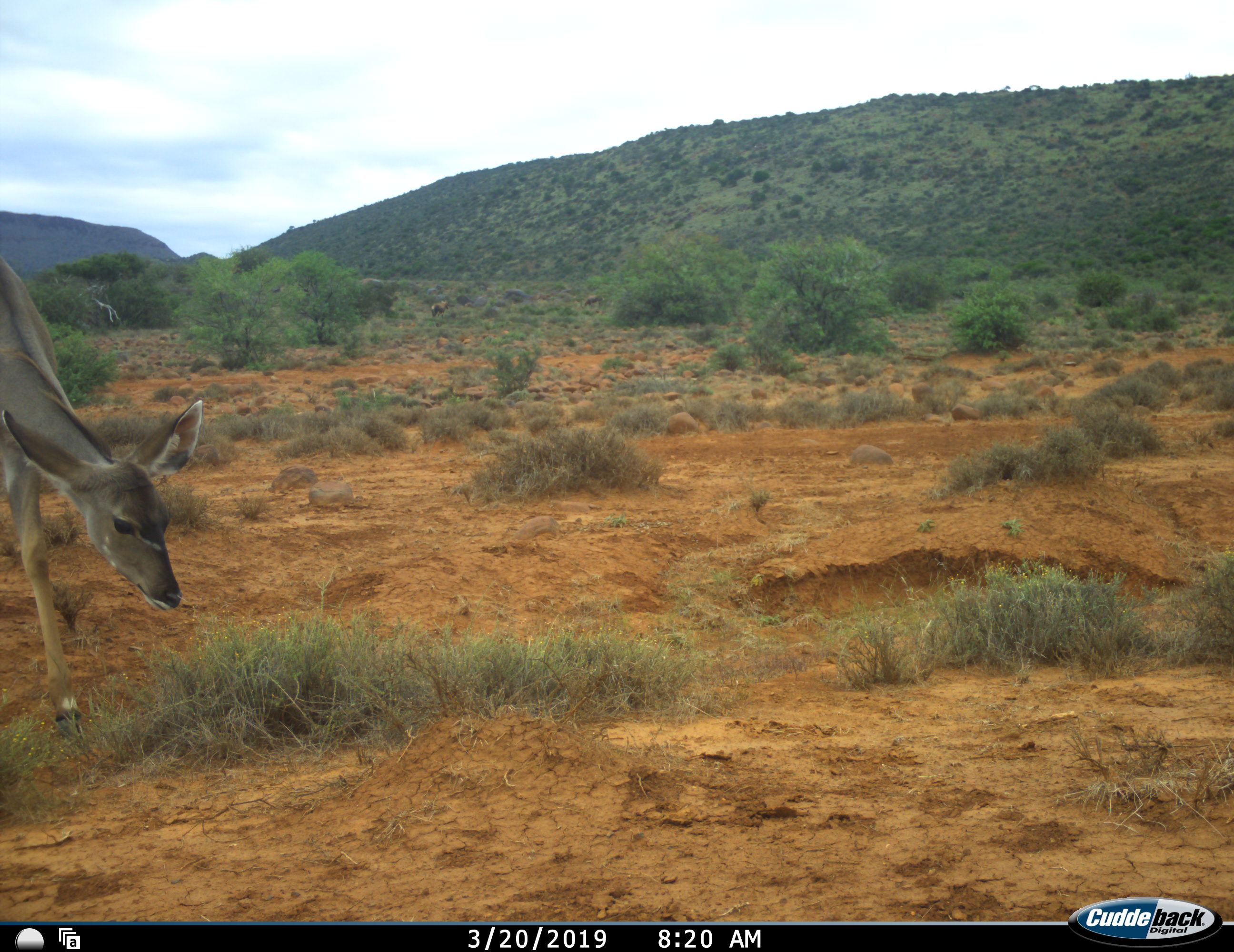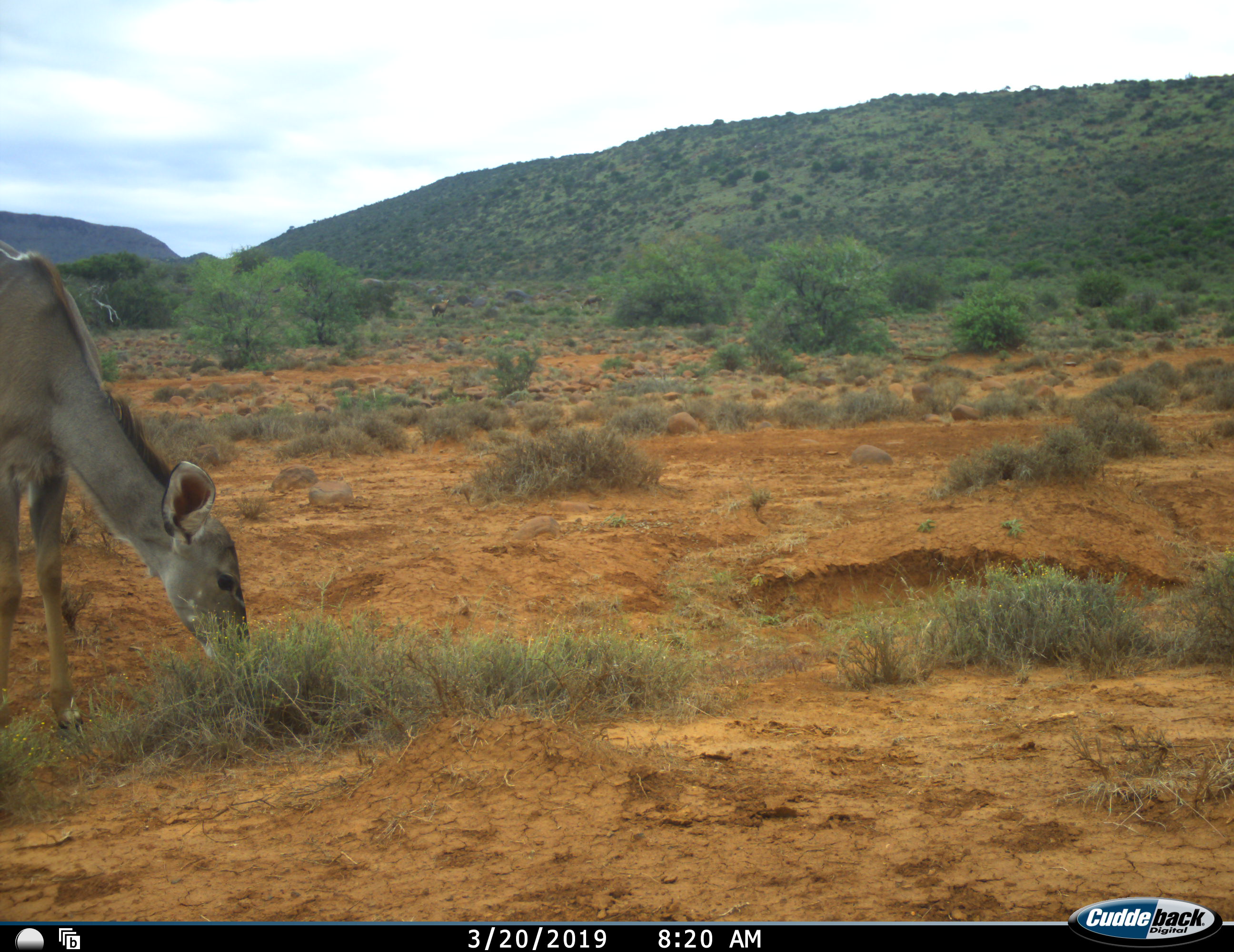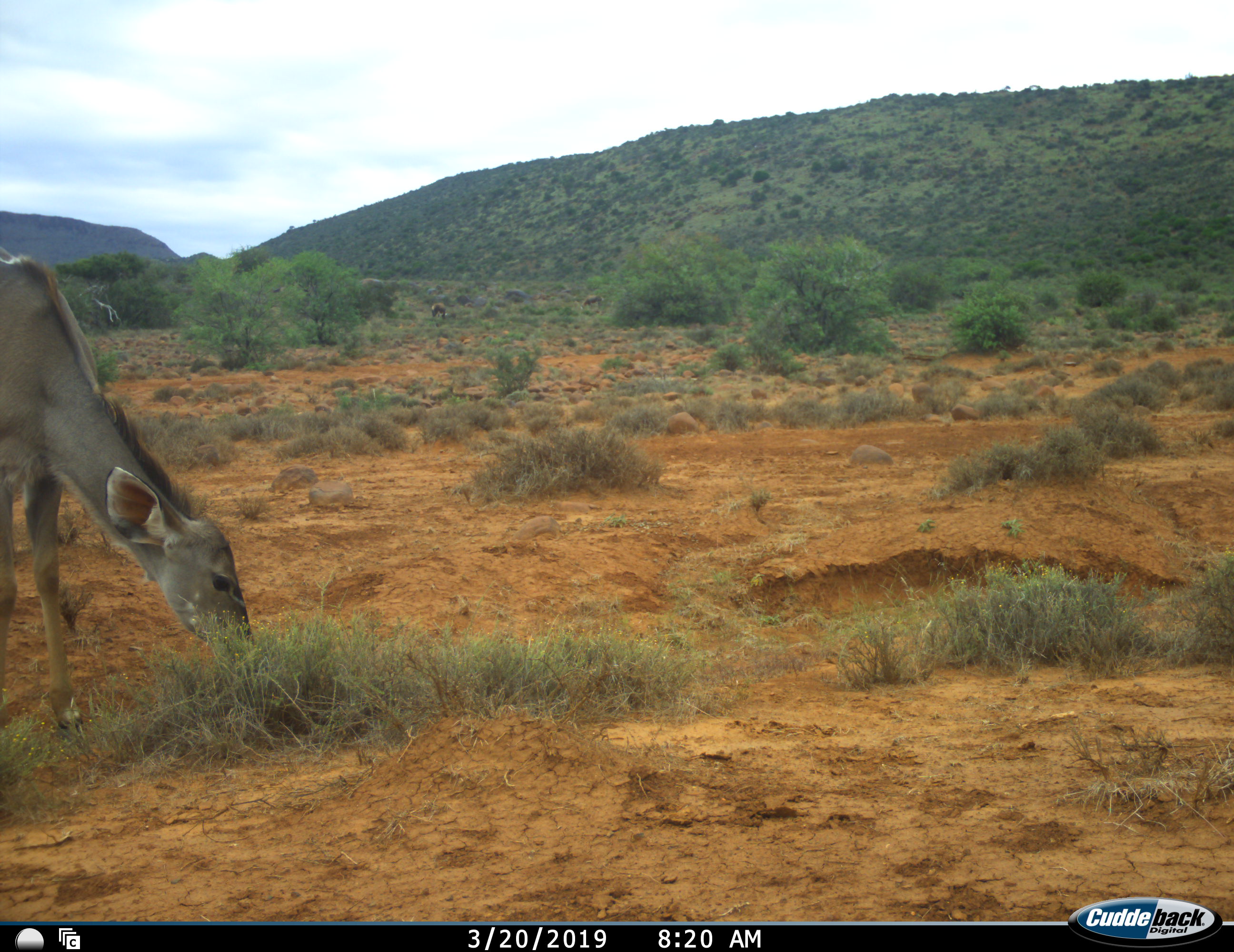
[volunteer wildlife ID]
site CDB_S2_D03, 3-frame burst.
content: unidentified animal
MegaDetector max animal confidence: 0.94